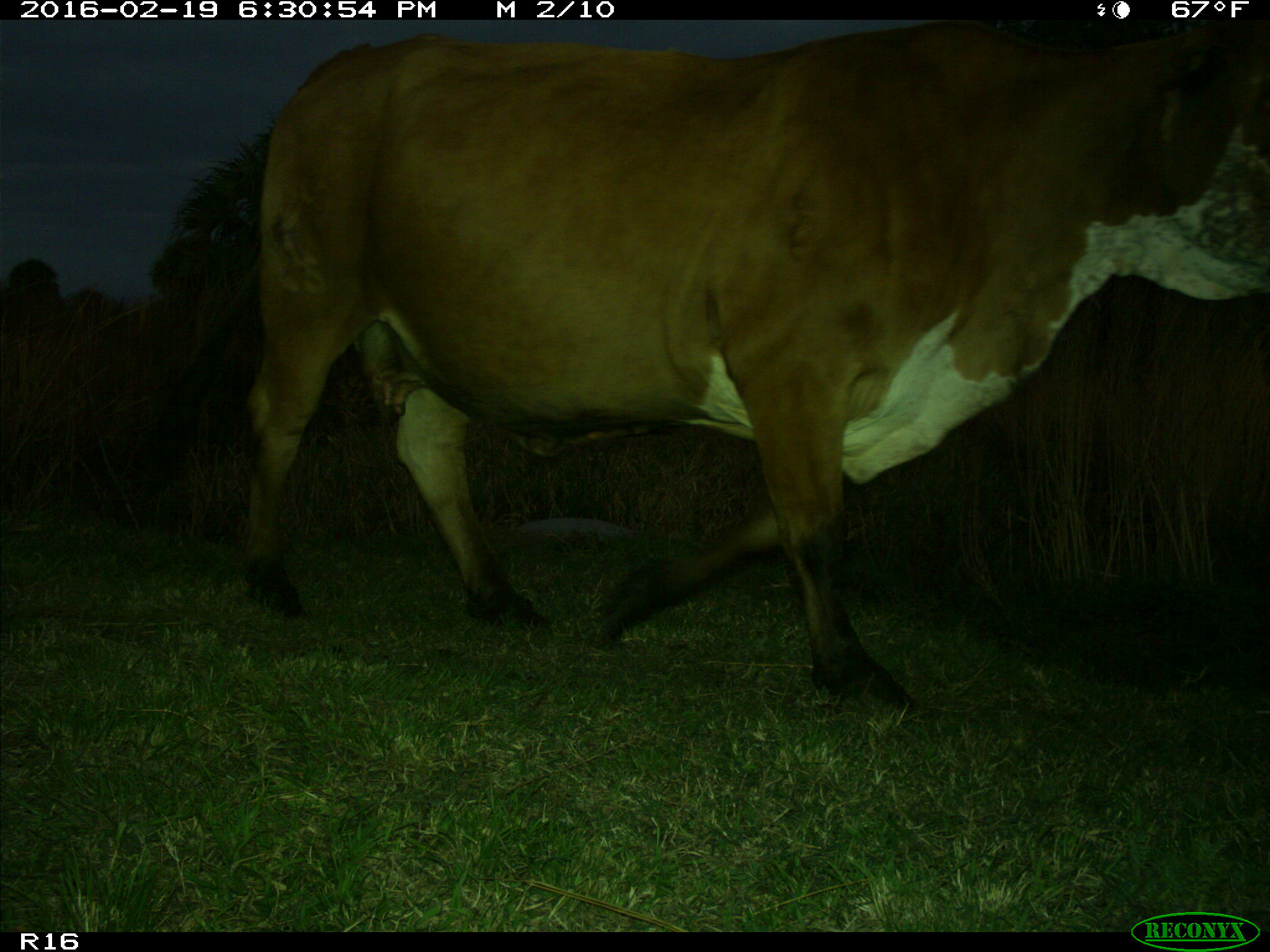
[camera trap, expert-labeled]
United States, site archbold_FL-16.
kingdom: Animalia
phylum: Chordata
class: Mammalia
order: Artiodactyla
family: Bovidae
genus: Bos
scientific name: Bos taurus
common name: domestic cow